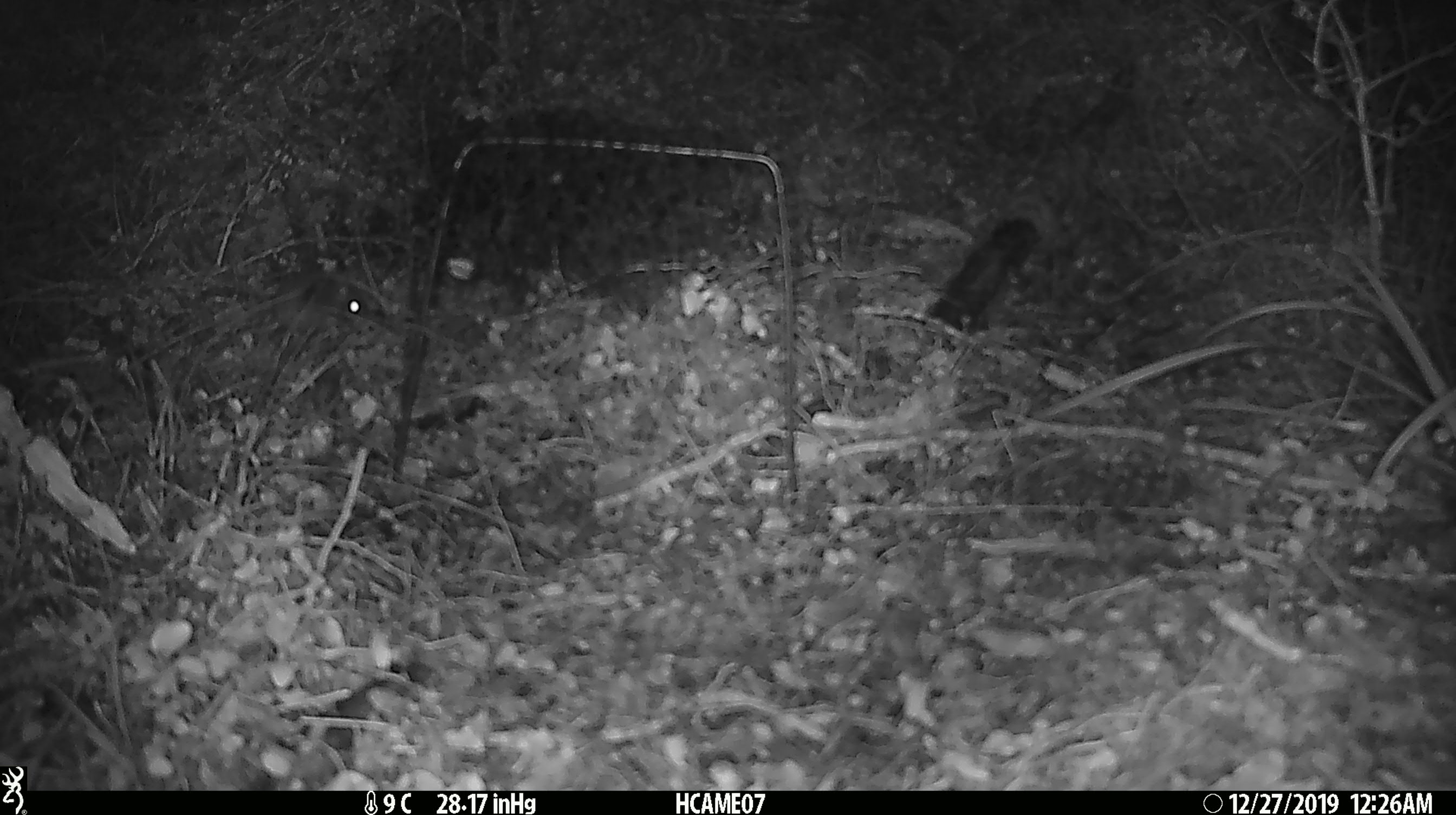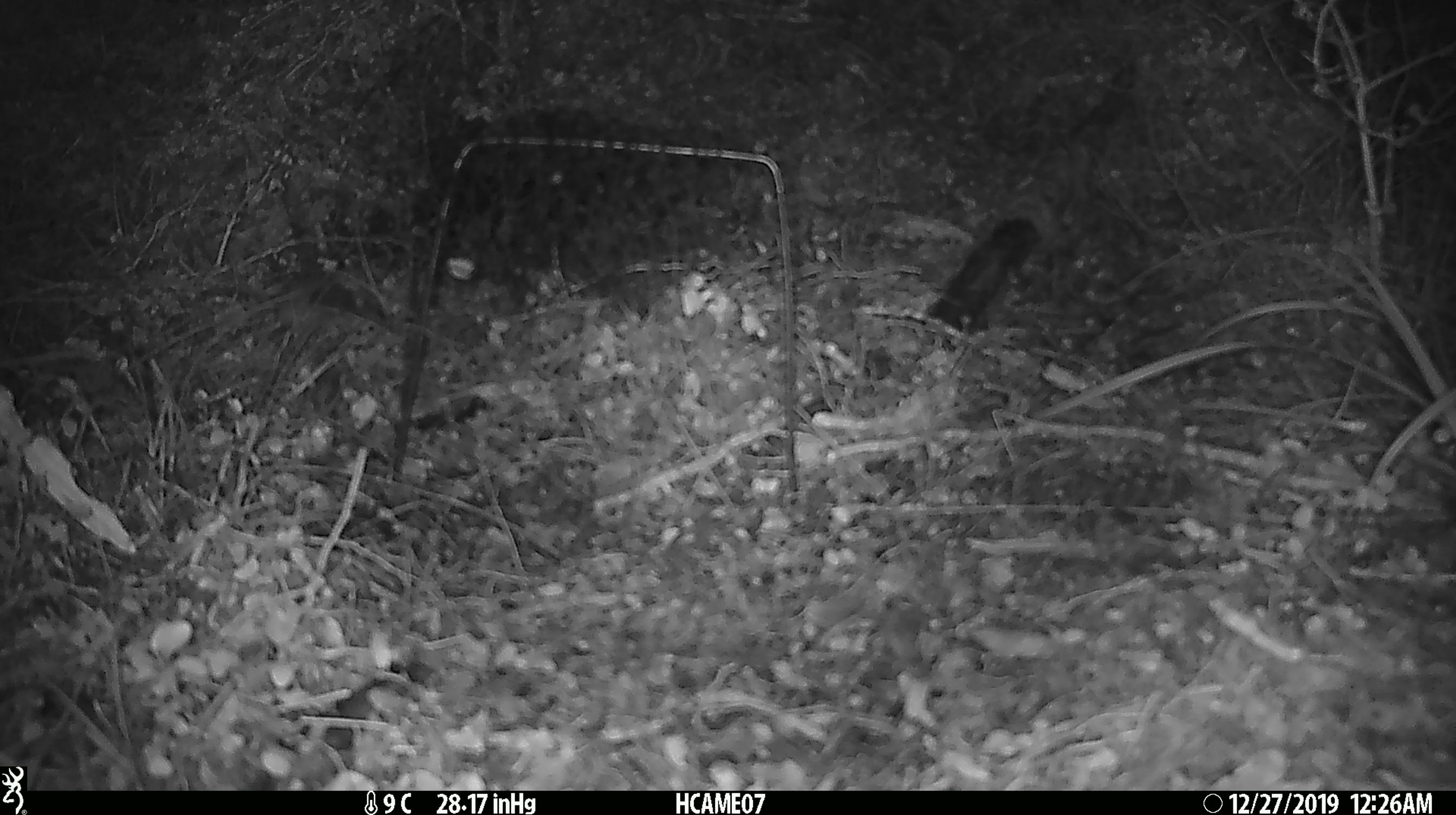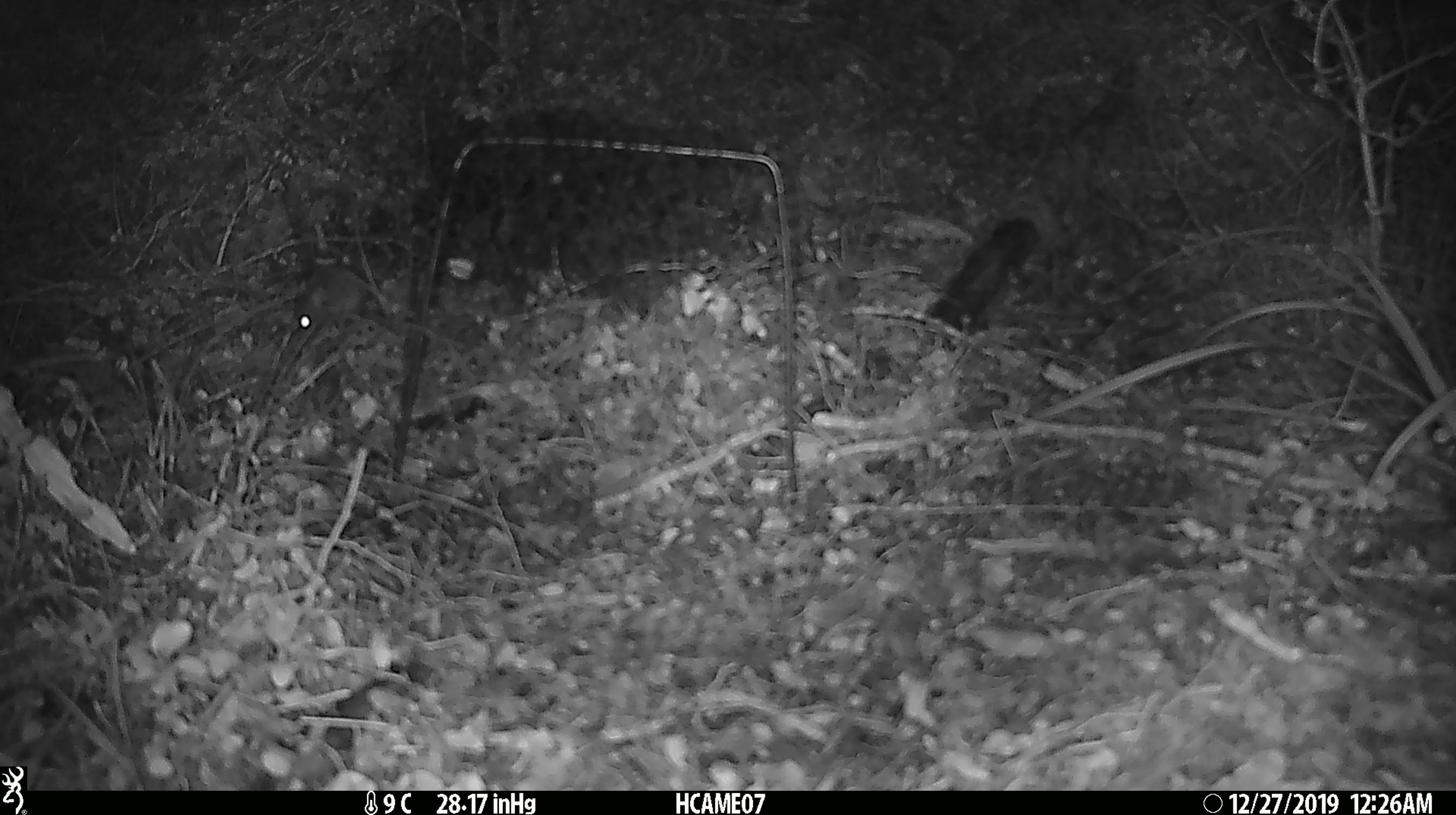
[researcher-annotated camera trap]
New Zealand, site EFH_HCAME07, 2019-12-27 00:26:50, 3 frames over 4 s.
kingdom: Animalia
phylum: Chordata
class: Mammalia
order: Rodentia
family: Muridae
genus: Mus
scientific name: Mus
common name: mouse